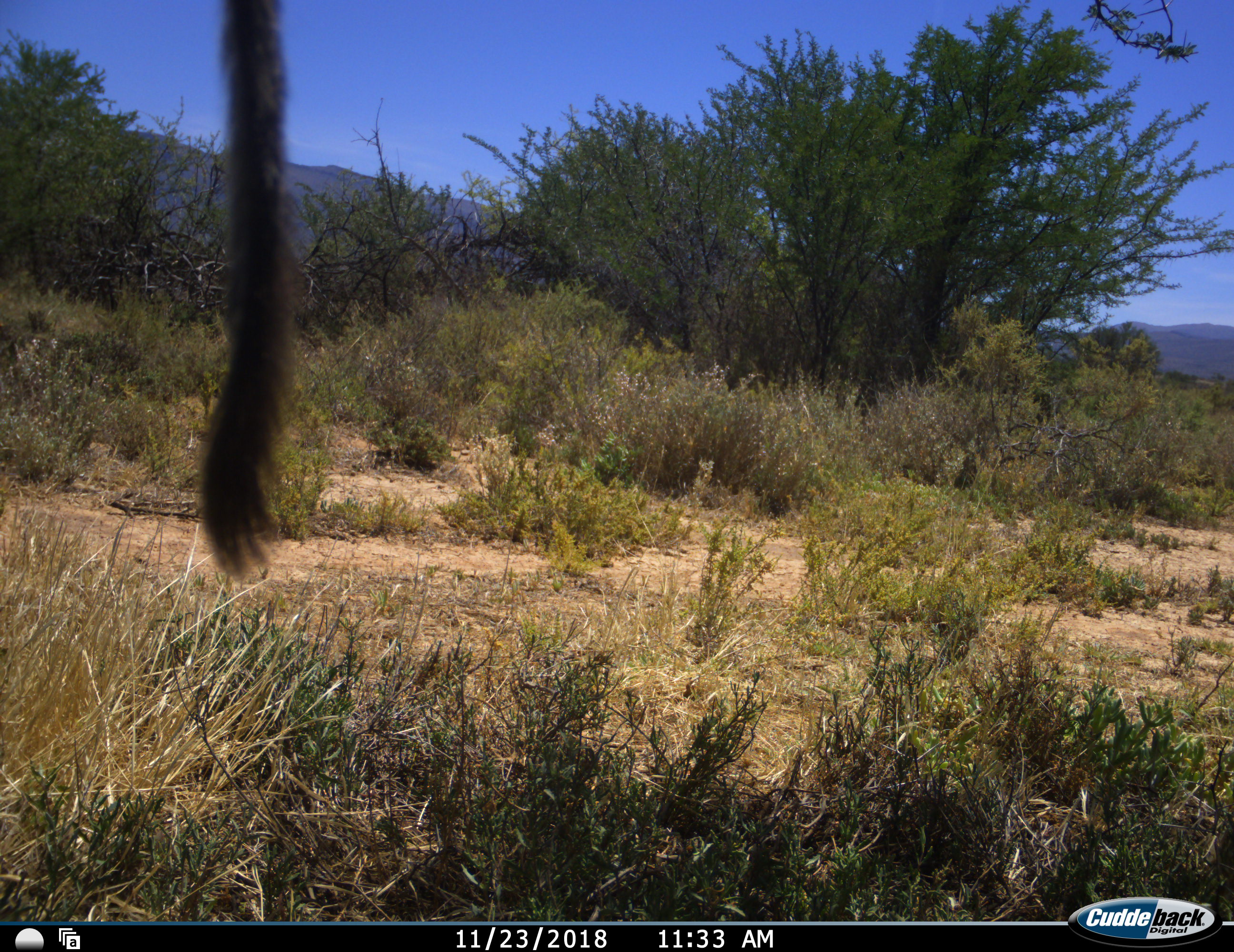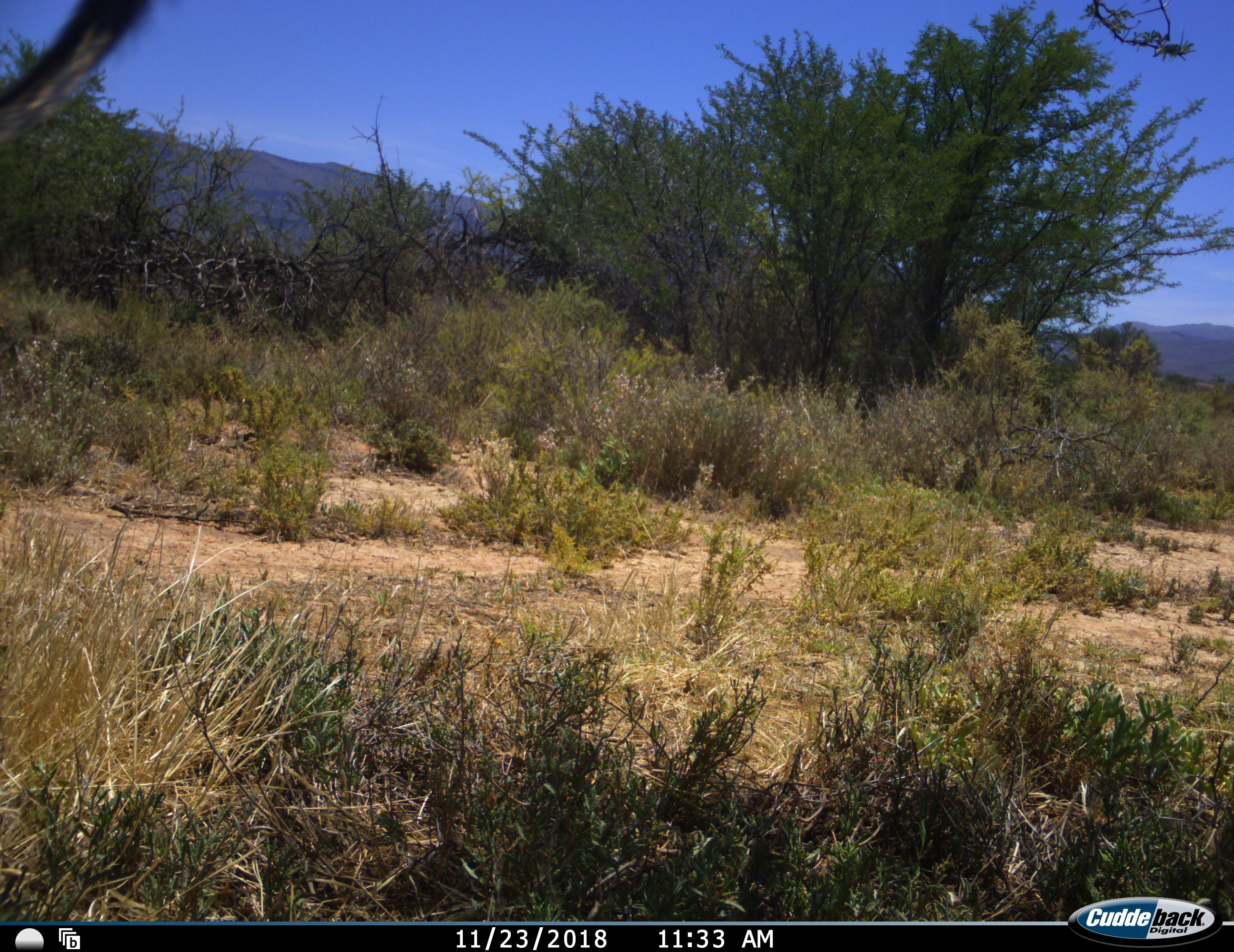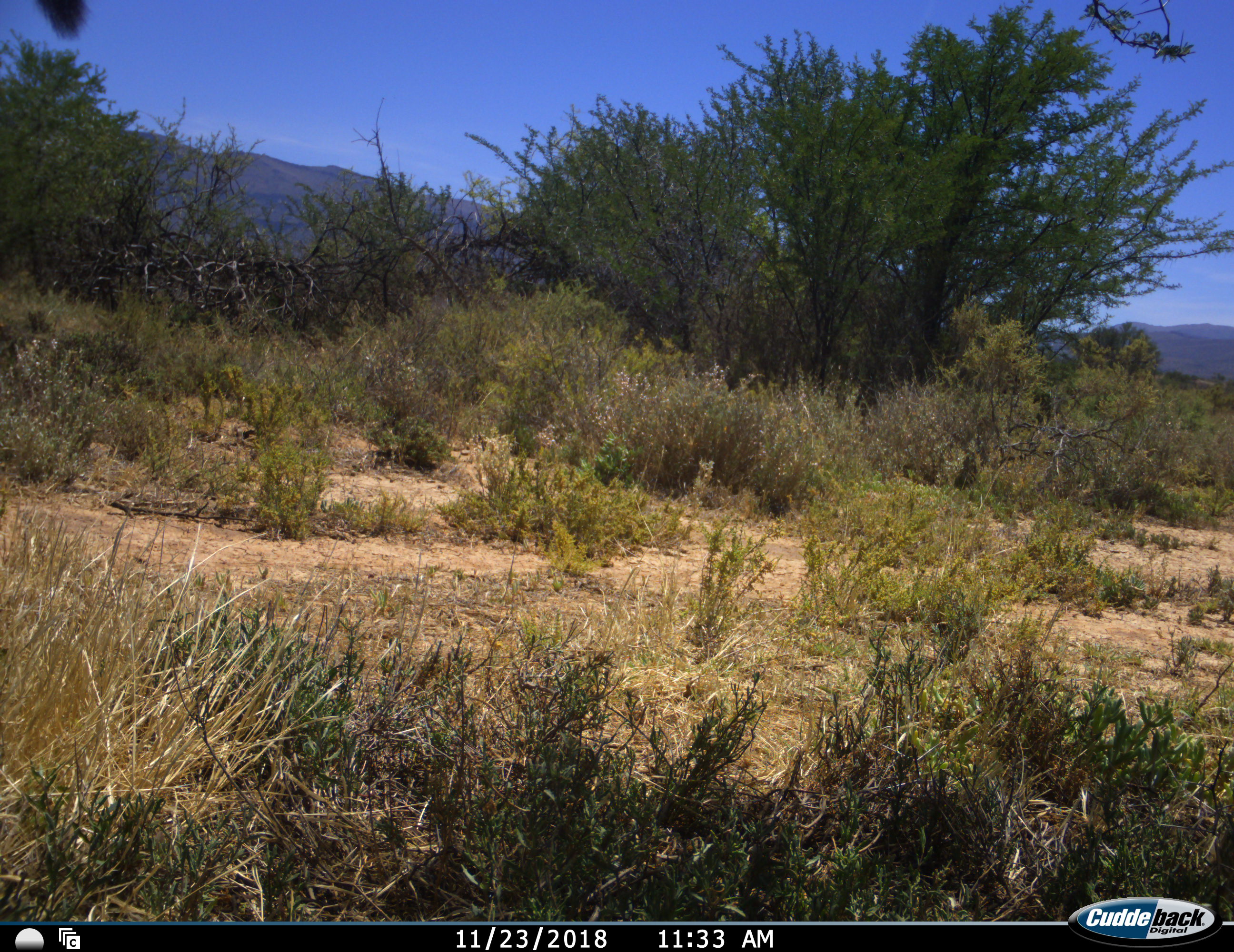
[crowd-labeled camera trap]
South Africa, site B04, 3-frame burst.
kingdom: Animalia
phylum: Chordata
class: Mammalia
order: Primates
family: Cercopithecidae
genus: Chlorocebus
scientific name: Chlorocebus pygerythrus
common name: vervet monkey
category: monkeyvervet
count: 1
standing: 0%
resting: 0%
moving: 100%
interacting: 25%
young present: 0%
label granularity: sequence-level